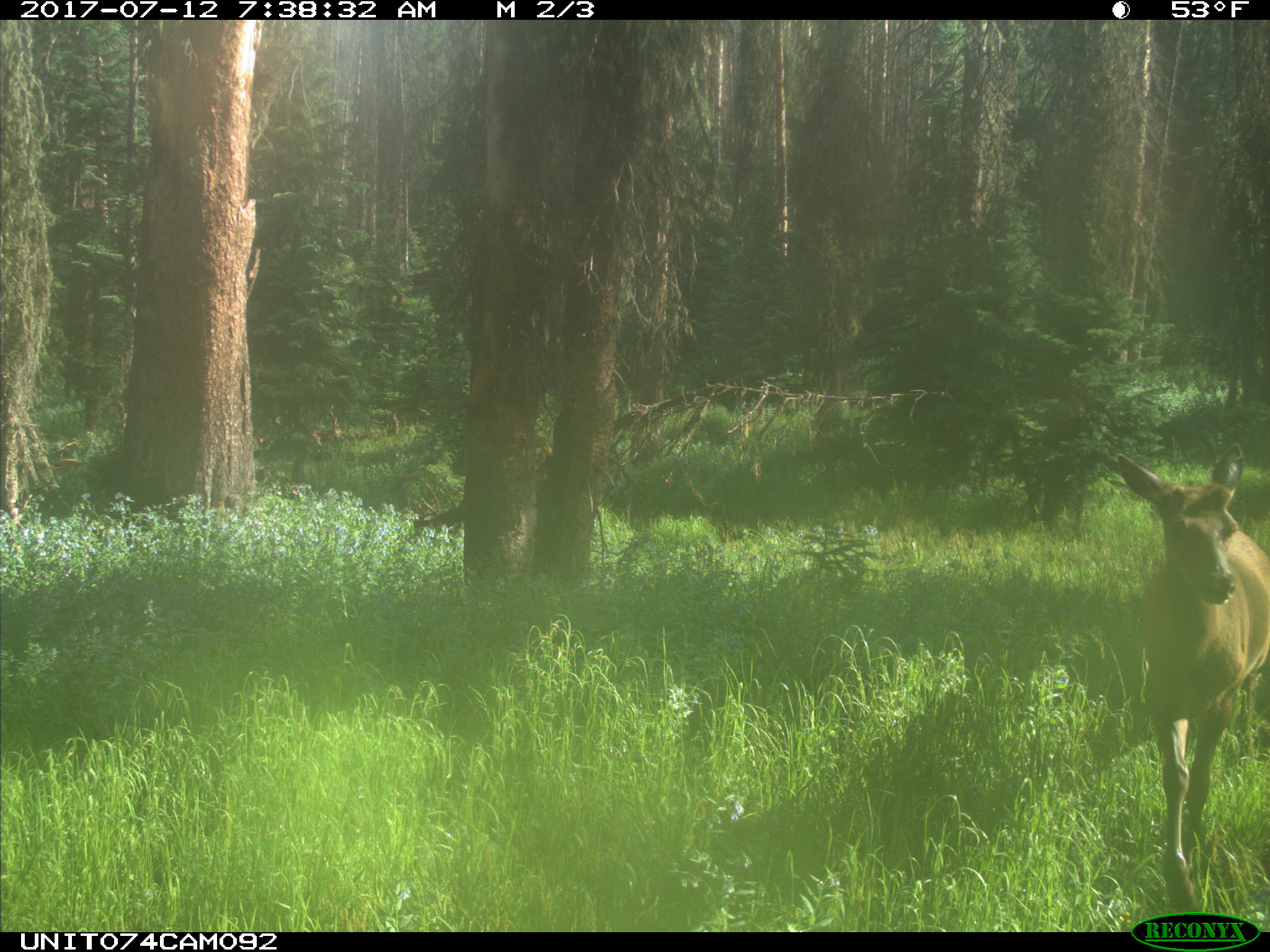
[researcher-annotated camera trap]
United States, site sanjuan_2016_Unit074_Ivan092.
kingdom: Animalia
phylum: Chordata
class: Mammalia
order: Artiodactyla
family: Cervidae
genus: Cervus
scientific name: Cervus elaphus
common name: red deer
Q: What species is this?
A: Cervus elaphus (red deer).